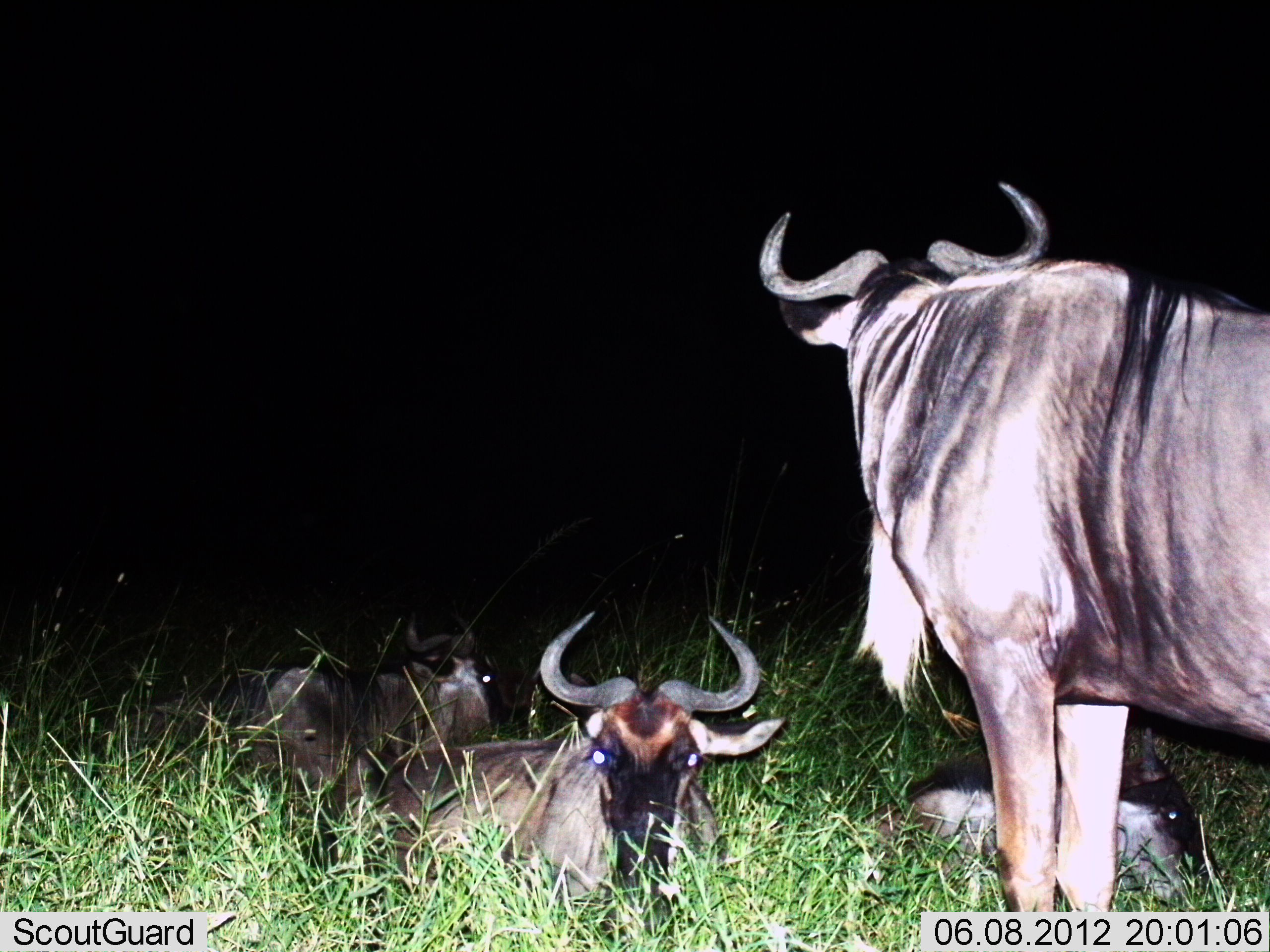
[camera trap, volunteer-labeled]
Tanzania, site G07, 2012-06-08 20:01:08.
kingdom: Animalia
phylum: Chordata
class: Mammalia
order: Artiodactyla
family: Bovidae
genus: Connochaetes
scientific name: Connochaetes taurinus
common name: blue wildebeest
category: wildebeest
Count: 4.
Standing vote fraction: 80%.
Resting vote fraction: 100%.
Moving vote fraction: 0%.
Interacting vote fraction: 0%.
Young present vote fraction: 60%.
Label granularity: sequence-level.